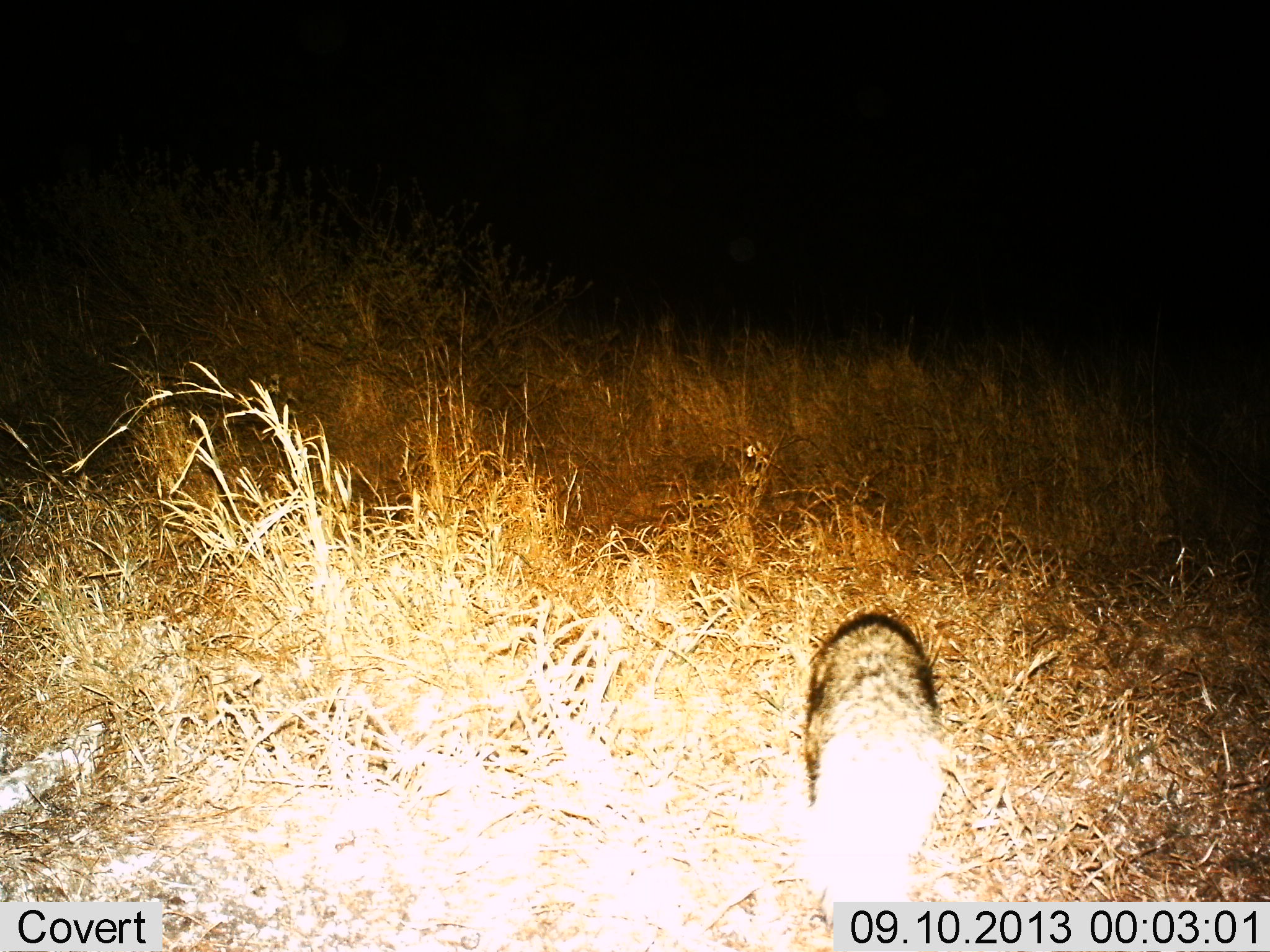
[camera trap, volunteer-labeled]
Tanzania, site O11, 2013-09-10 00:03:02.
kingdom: Animalia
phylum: Chordata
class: Mammalia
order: Carnivora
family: Herpestidae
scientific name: Herpestidae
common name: mongoose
Mongoose (Herpestidae), count 1. Behavior (volunteer vote fractions): standing 50%, resting 0%, moving 50%, interacting 0%. Young present (vote fraction): 0%. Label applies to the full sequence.